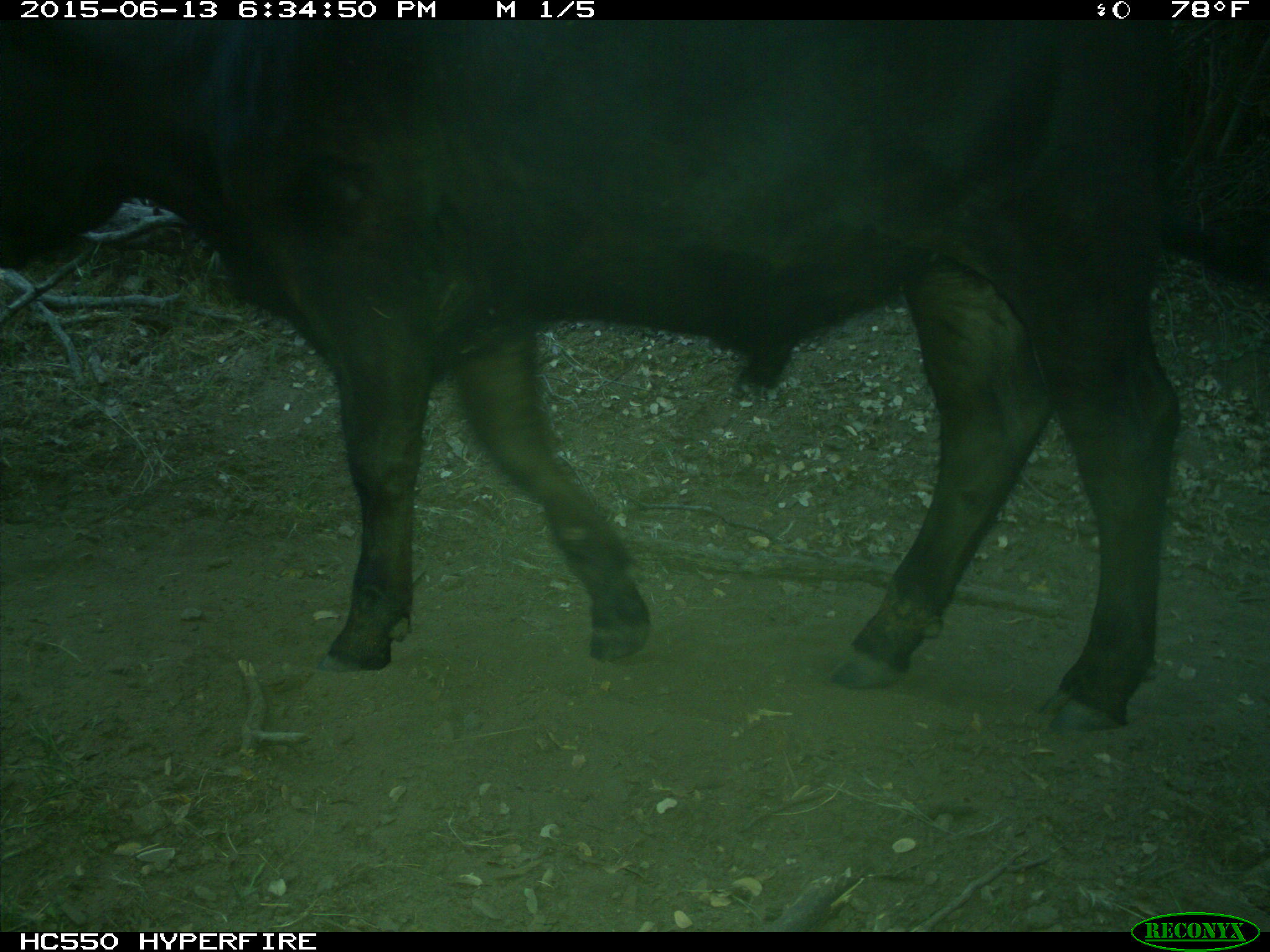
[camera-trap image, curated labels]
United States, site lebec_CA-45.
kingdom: Animalia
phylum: Chordata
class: Mammalia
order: Artiodactyla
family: Bovidae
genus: Bos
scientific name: Bos taurus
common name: domestic cow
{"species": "Bos taurus (domestic cow)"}